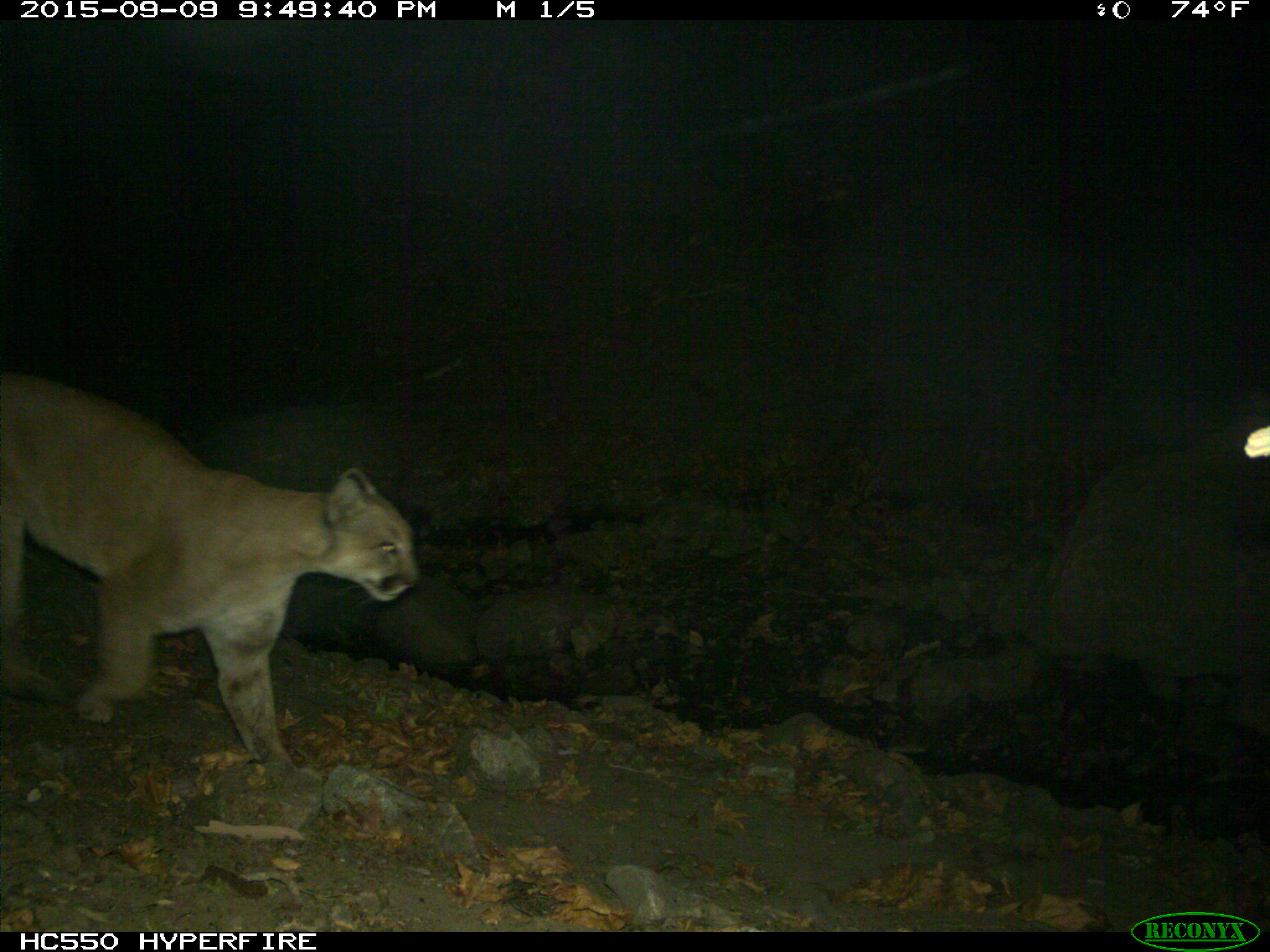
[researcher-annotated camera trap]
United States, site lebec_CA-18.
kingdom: Animalia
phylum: Chordata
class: Mammalia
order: Carnivora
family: Felidae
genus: Puma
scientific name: Puma concolor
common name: mountain lion